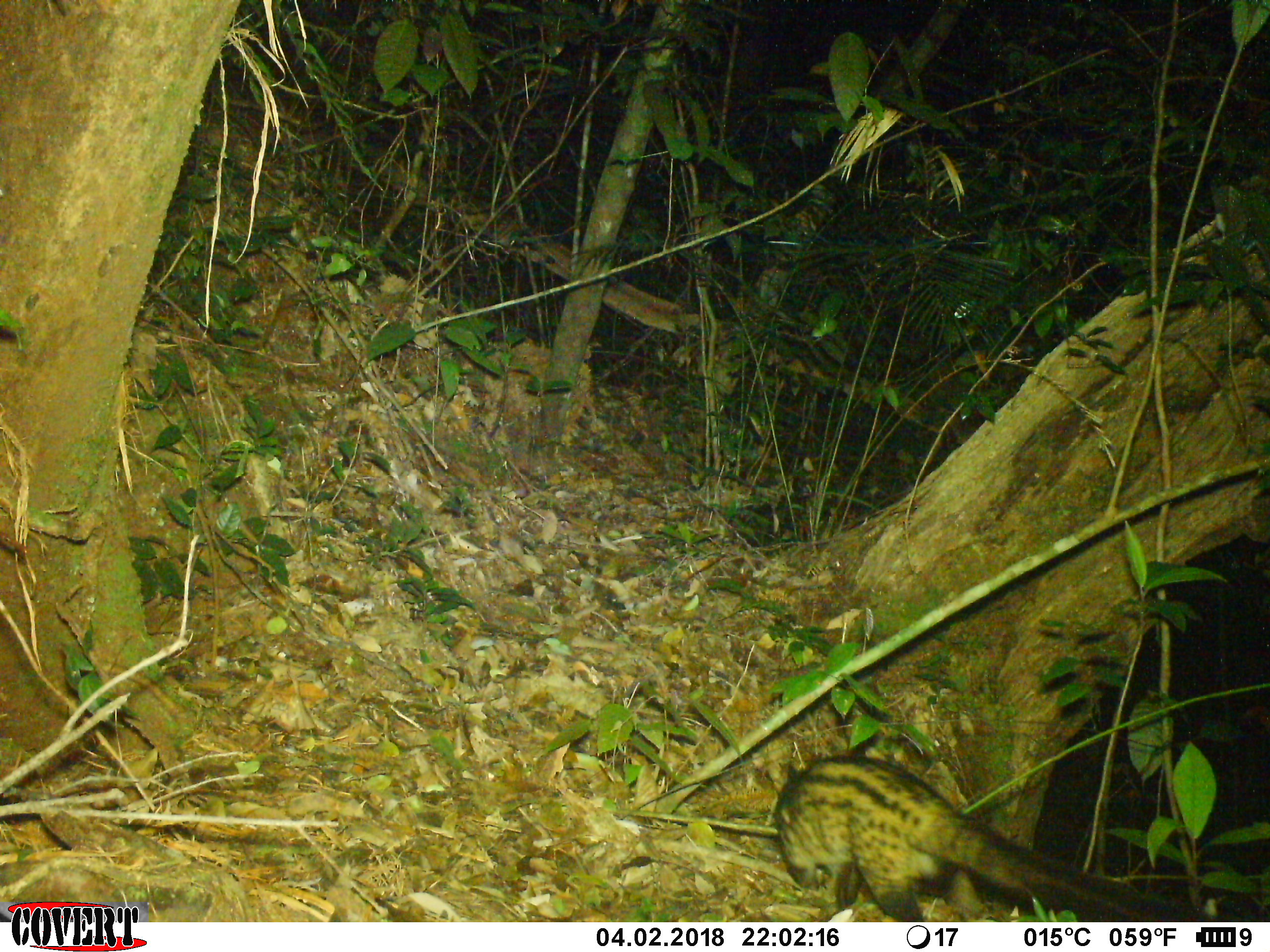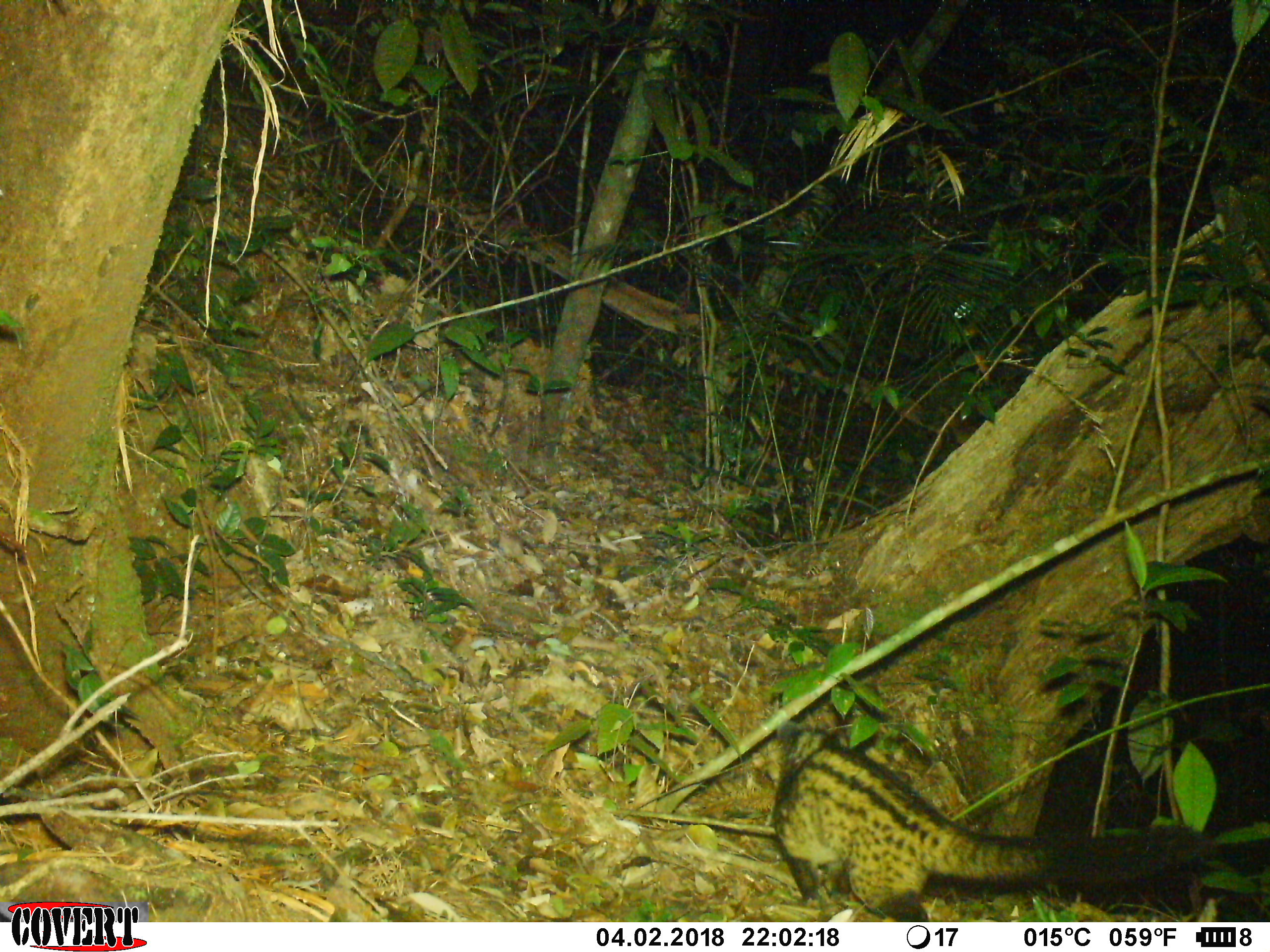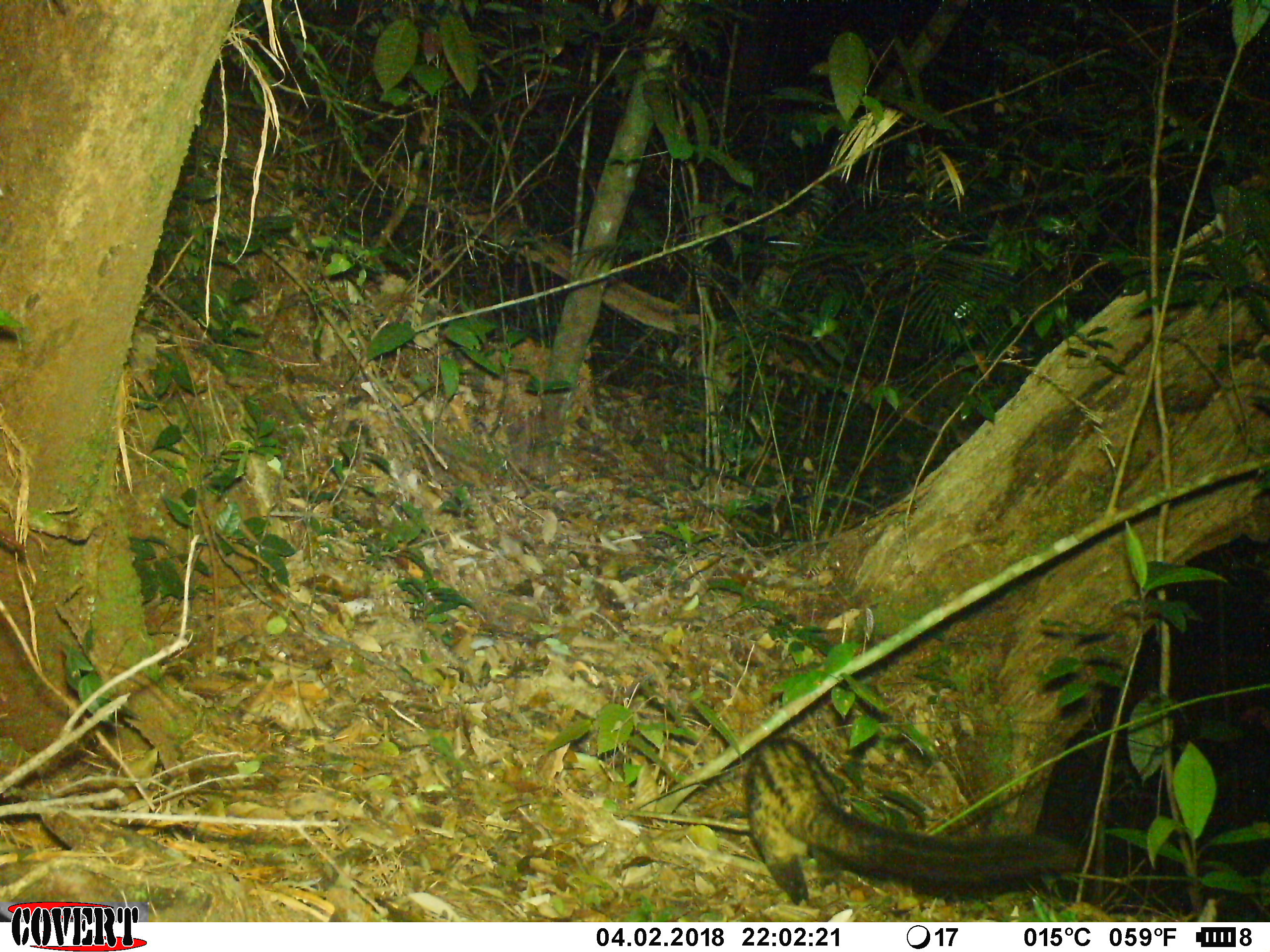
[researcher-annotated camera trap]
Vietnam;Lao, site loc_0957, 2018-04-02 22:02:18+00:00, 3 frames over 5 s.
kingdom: Animalia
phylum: Chordata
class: Mammalia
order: Carnivora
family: Viverridae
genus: Paradoxurus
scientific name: Paradoxurus hermaphroditus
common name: common palm civet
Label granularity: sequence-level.